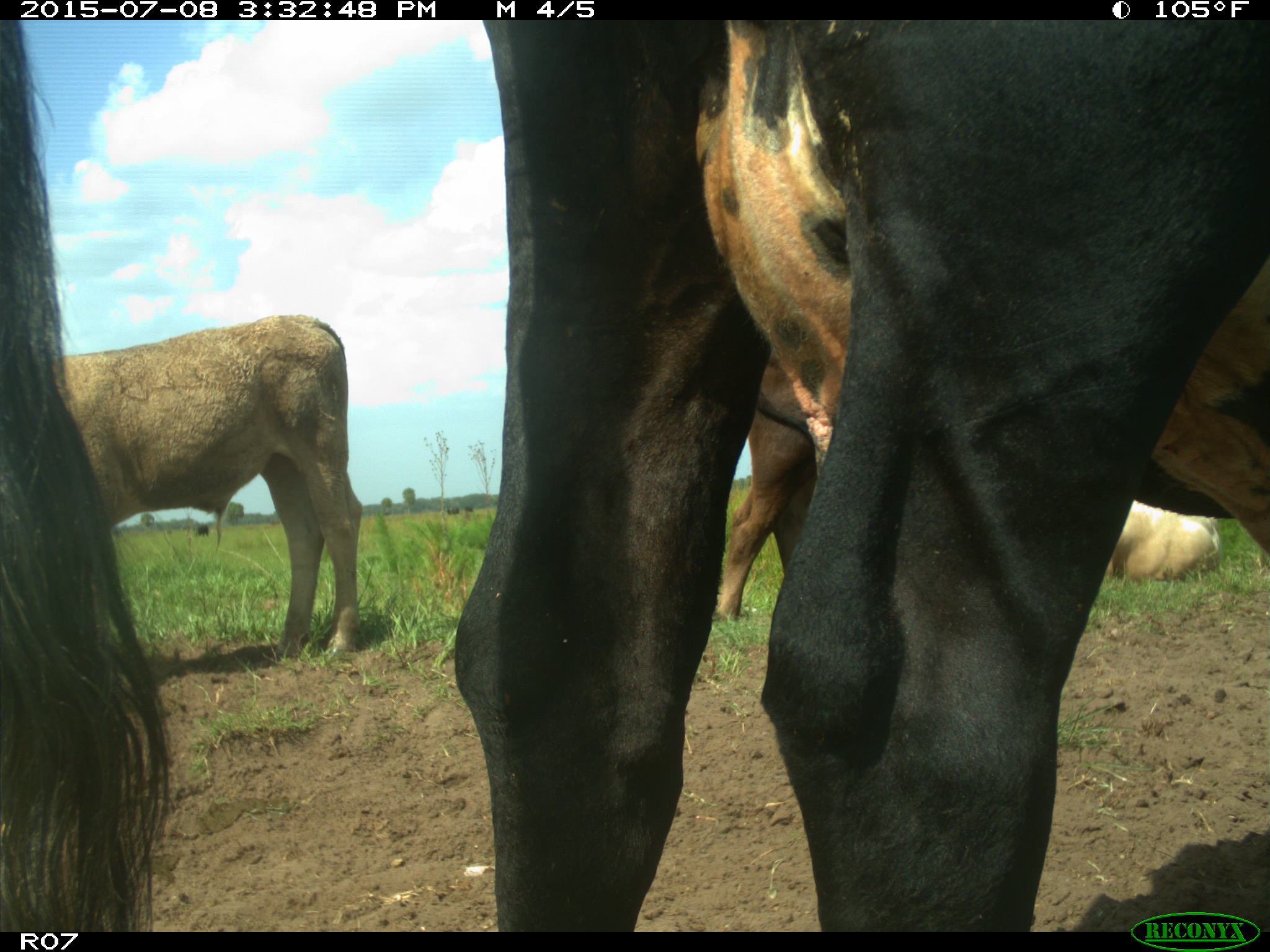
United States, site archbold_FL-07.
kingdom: Animalia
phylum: Chordata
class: Mammalia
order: Artiodactyla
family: Bovidae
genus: Bos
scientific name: Bos taurus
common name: domestic cow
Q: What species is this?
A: Bos taurus (domestic cow).